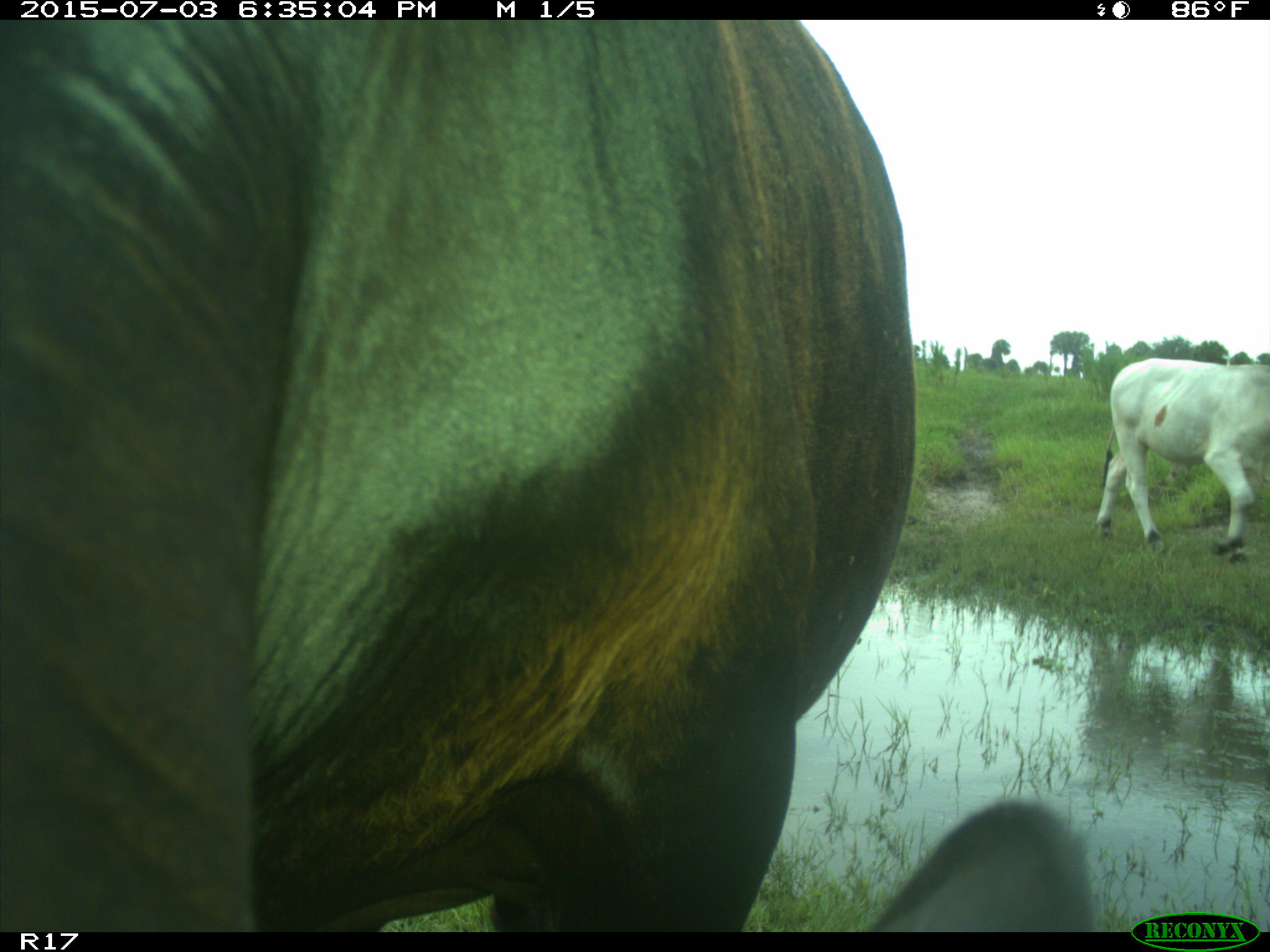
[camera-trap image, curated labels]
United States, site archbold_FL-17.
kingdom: Animalia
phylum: Chordata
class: Mammalia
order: Artiodactyla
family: Bovidae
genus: Bos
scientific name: Bos taurus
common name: domestic cow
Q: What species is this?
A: Bos taurus (domestic cow).